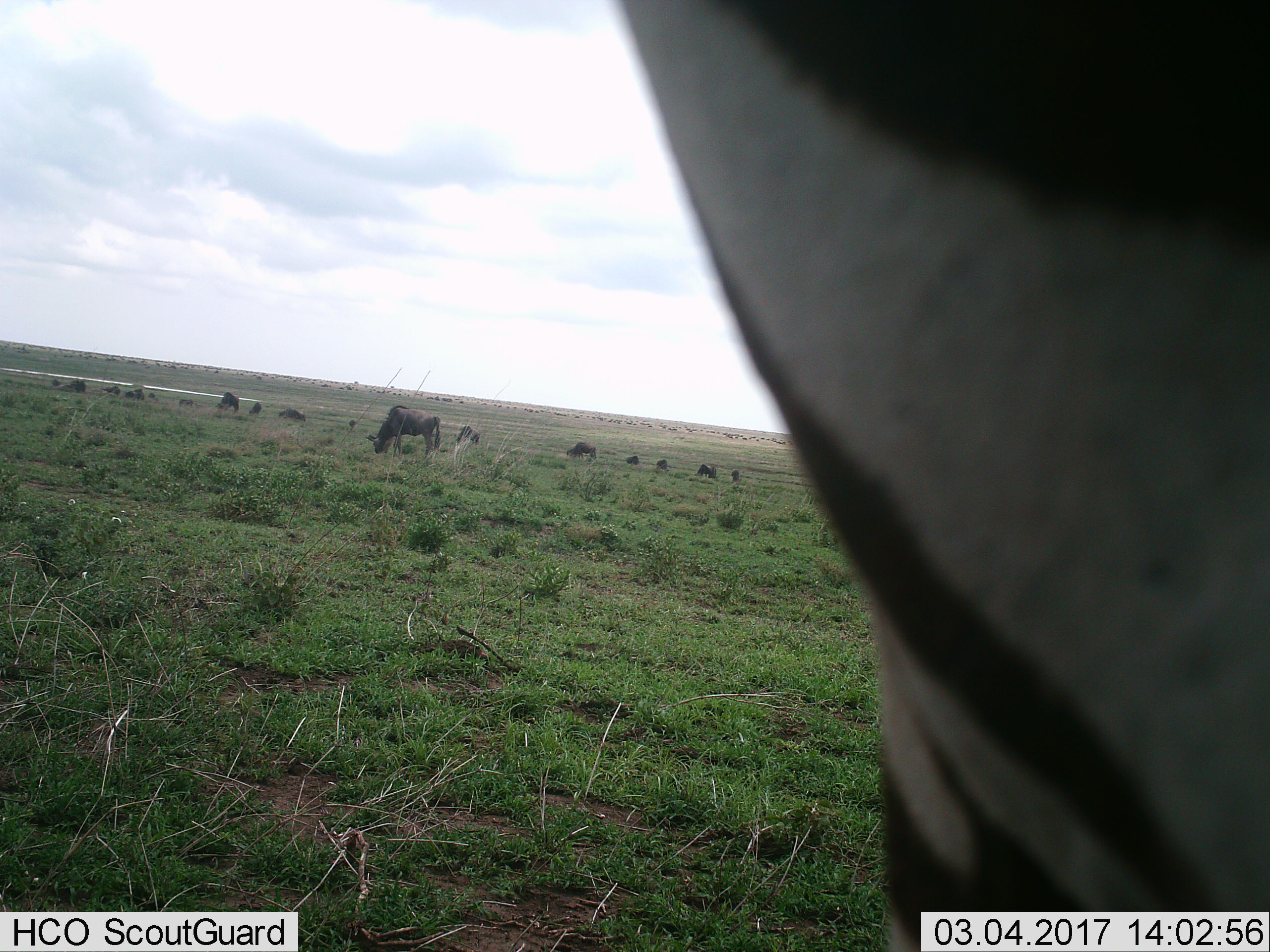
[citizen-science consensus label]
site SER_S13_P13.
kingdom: Animalia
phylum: Chordata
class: Mammalia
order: Perissodactyla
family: Equidae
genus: Equus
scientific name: Equus quagga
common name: plains zebra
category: zebraplains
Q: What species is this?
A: Zebraplains (plains zebra) (Equus quagga).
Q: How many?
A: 1.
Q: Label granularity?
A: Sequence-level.